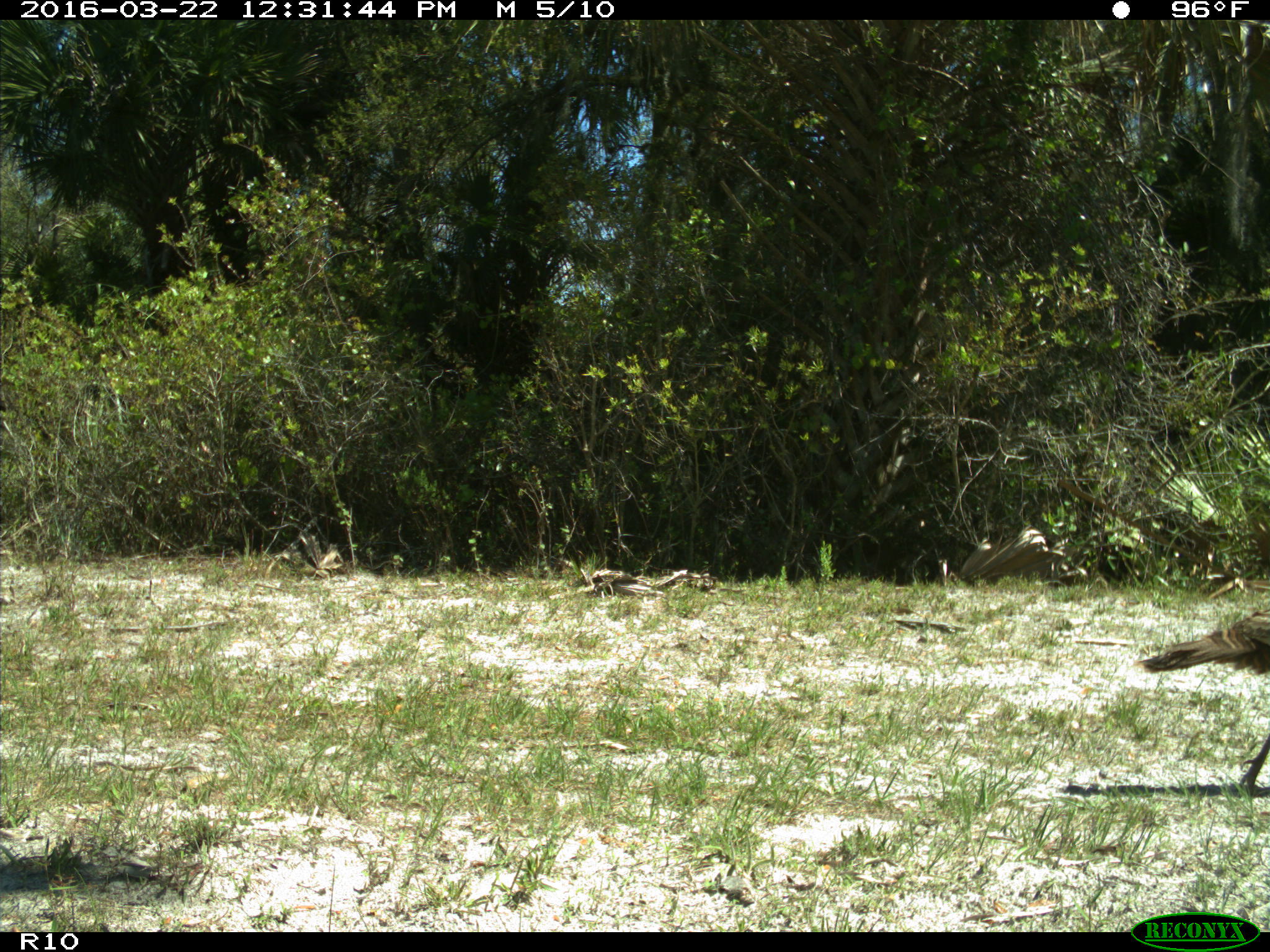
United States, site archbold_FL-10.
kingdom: Animalia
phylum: Chordata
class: Aves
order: Galliformes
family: Phasianidae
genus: Meleagris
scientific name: Meleagris gallopavo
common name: wild turkey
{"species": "Meleagris gallopavo (wild turkey)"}